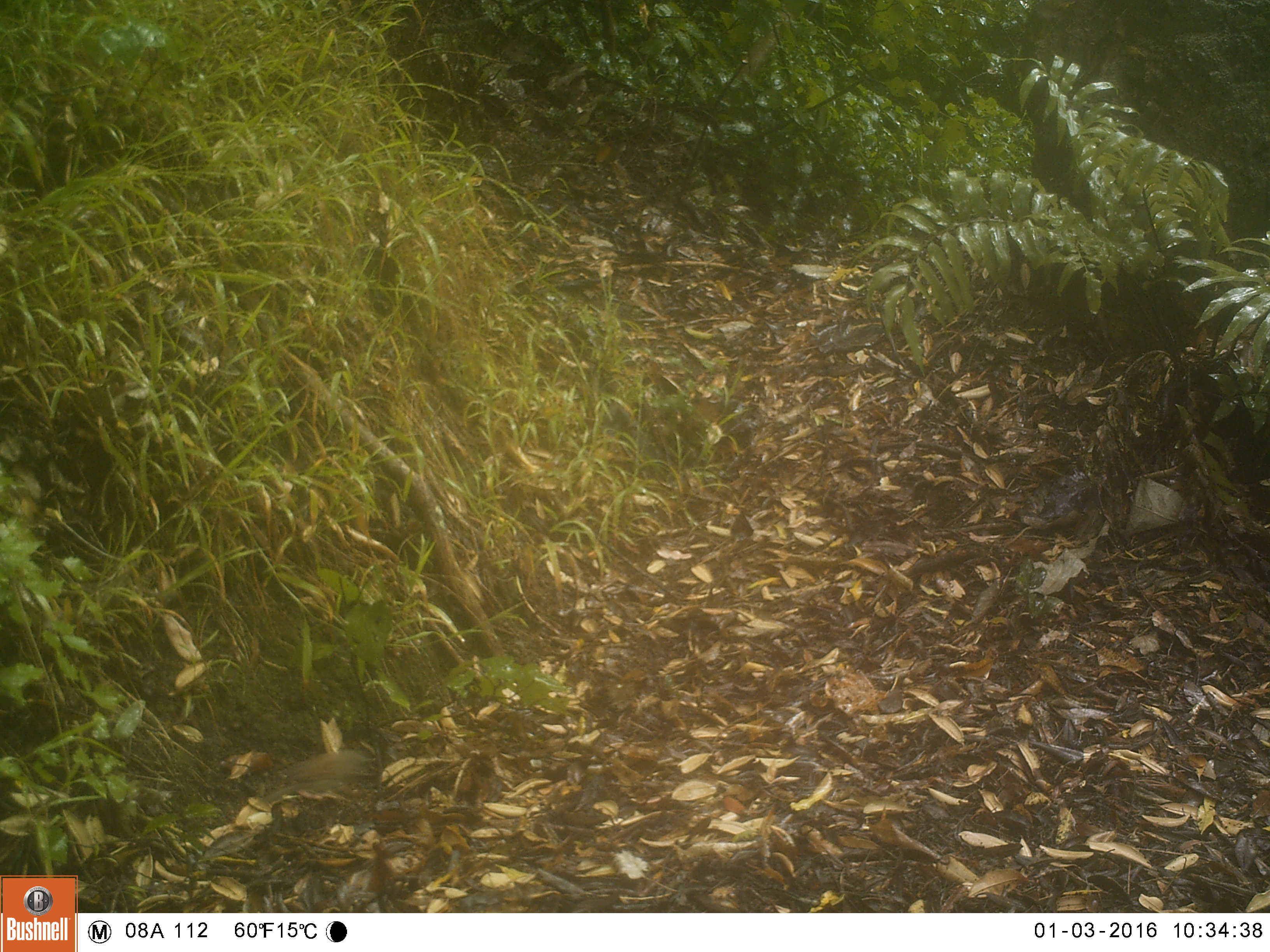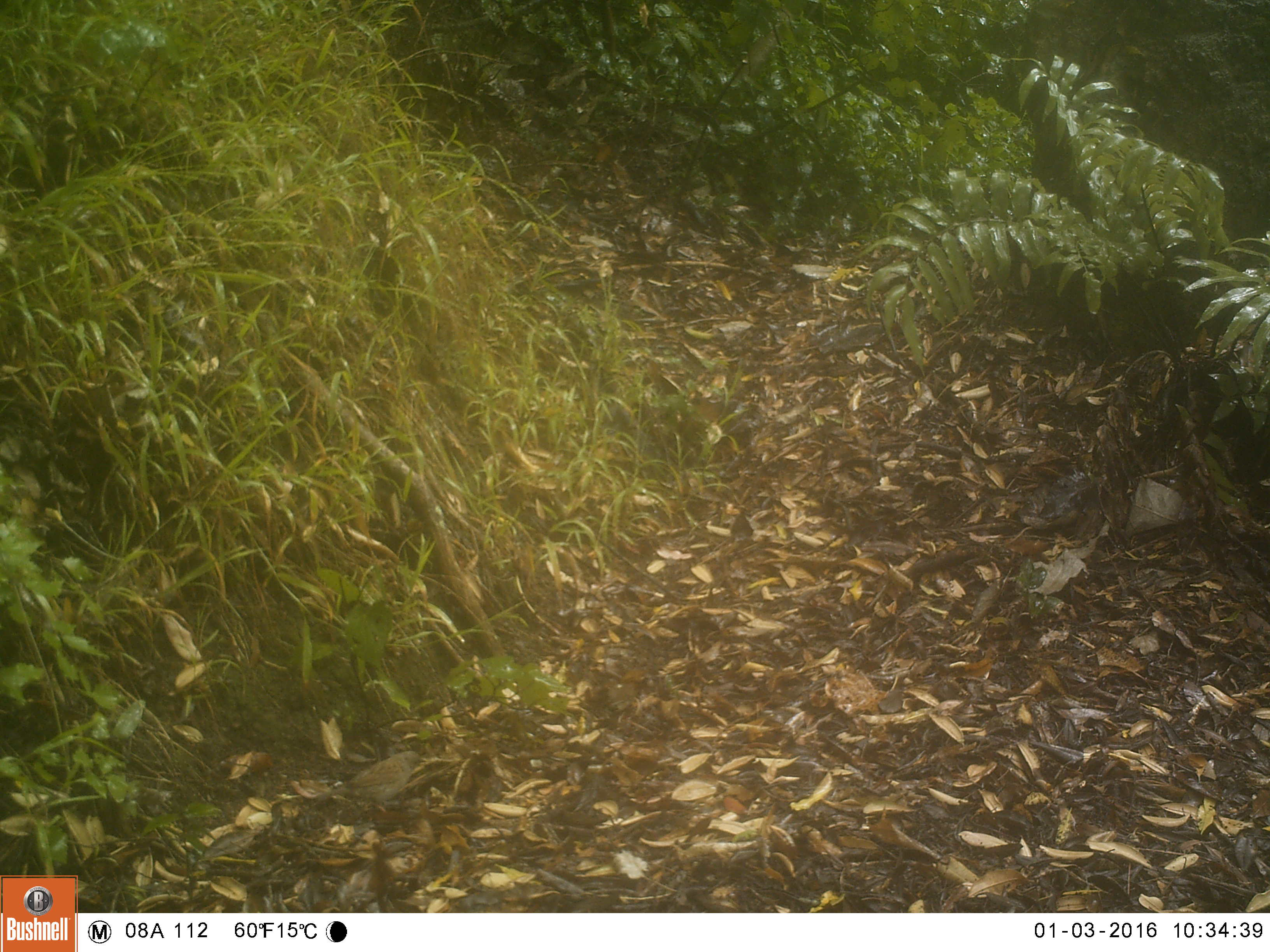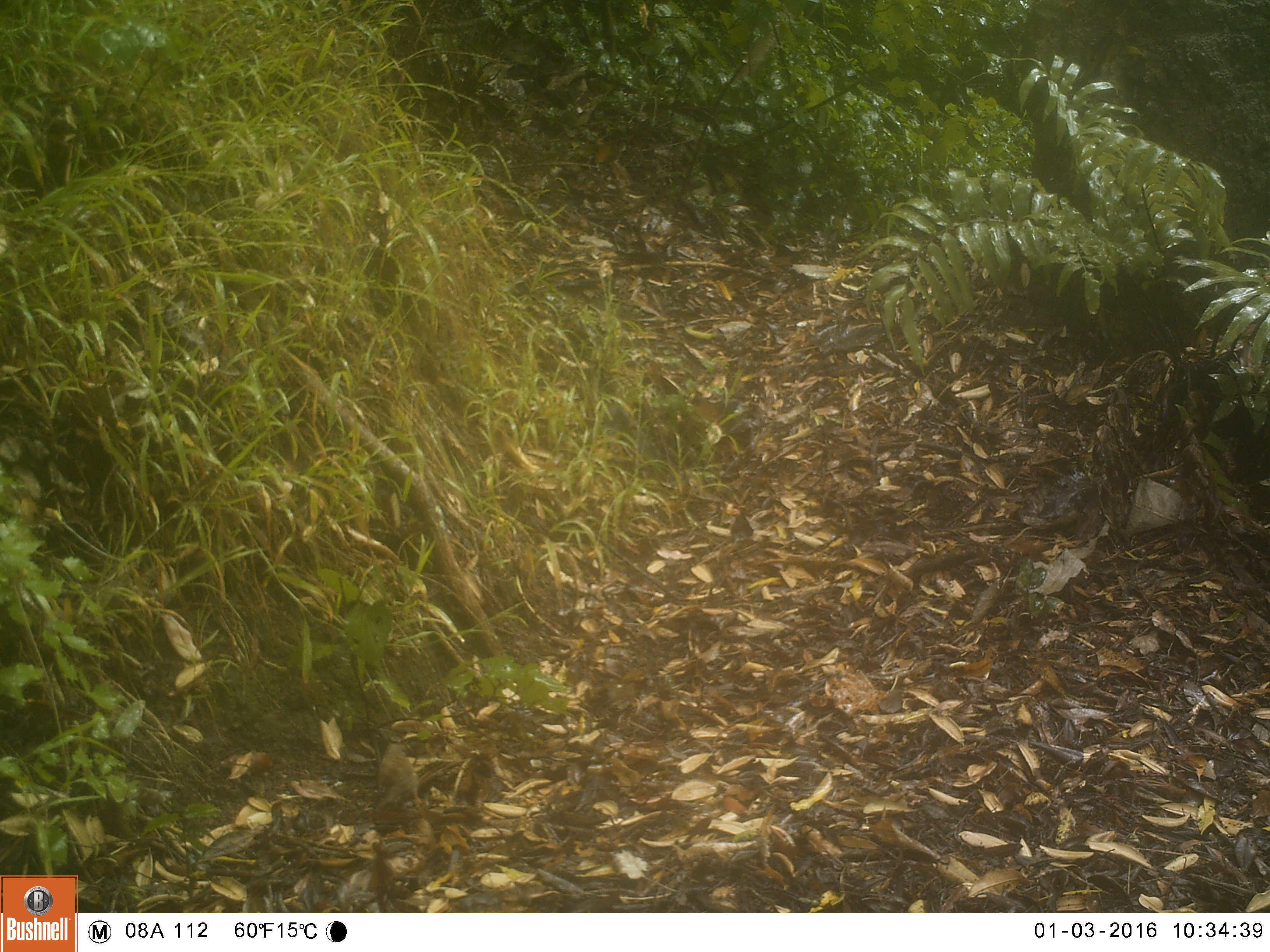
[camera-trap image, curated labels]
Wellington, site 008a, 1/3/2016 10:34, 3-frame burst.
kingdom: Animalia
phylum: Chordata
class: Aves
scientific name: Aves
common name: bird